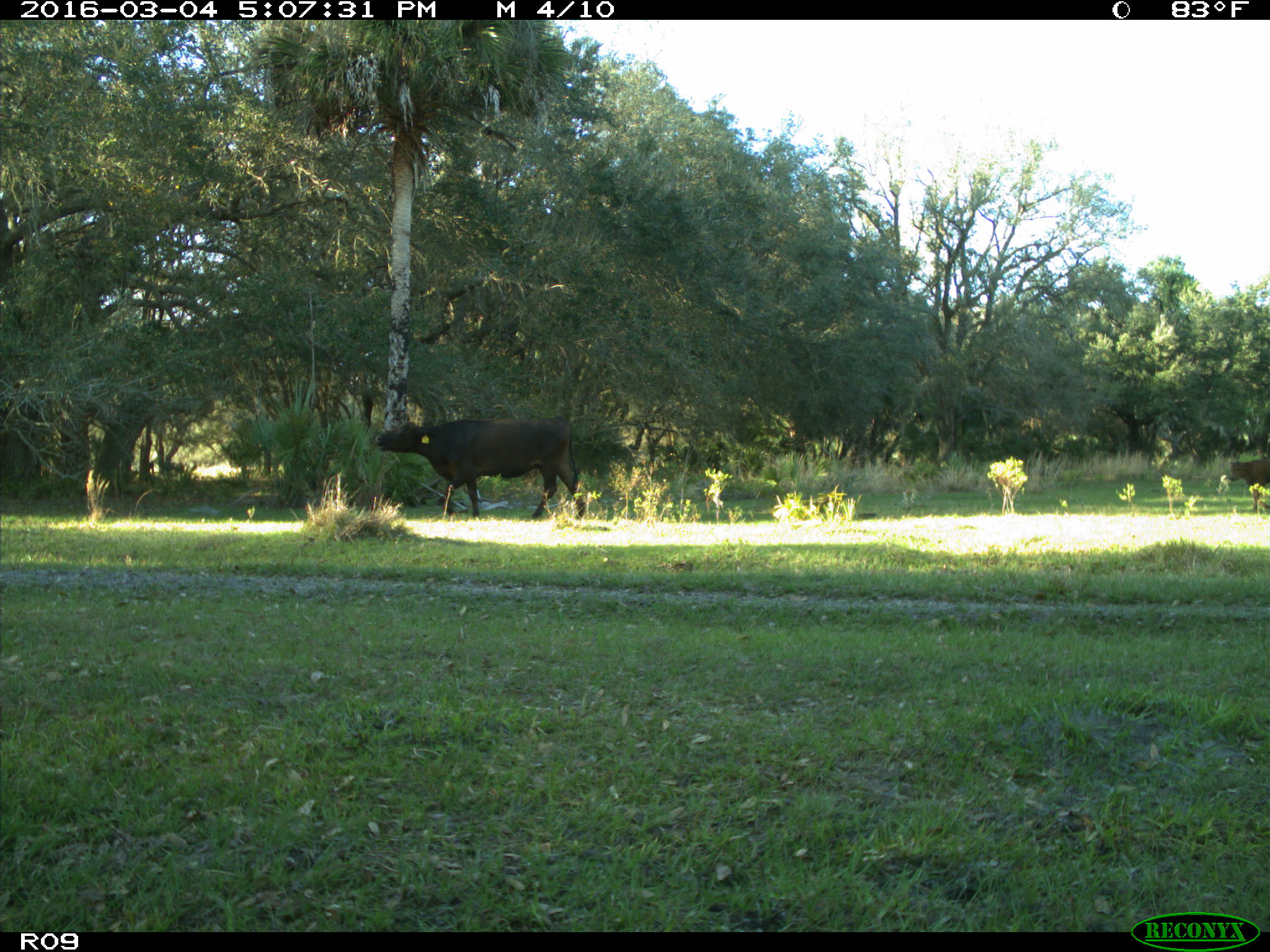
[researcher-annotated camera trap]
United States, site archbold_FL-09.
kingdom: Animalia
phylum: Chordata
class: Mammalia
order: Artiodactyla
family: Bovidae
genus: Bos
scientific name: Bos taurus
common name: domestic cow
Bos taurus (domestic cow).